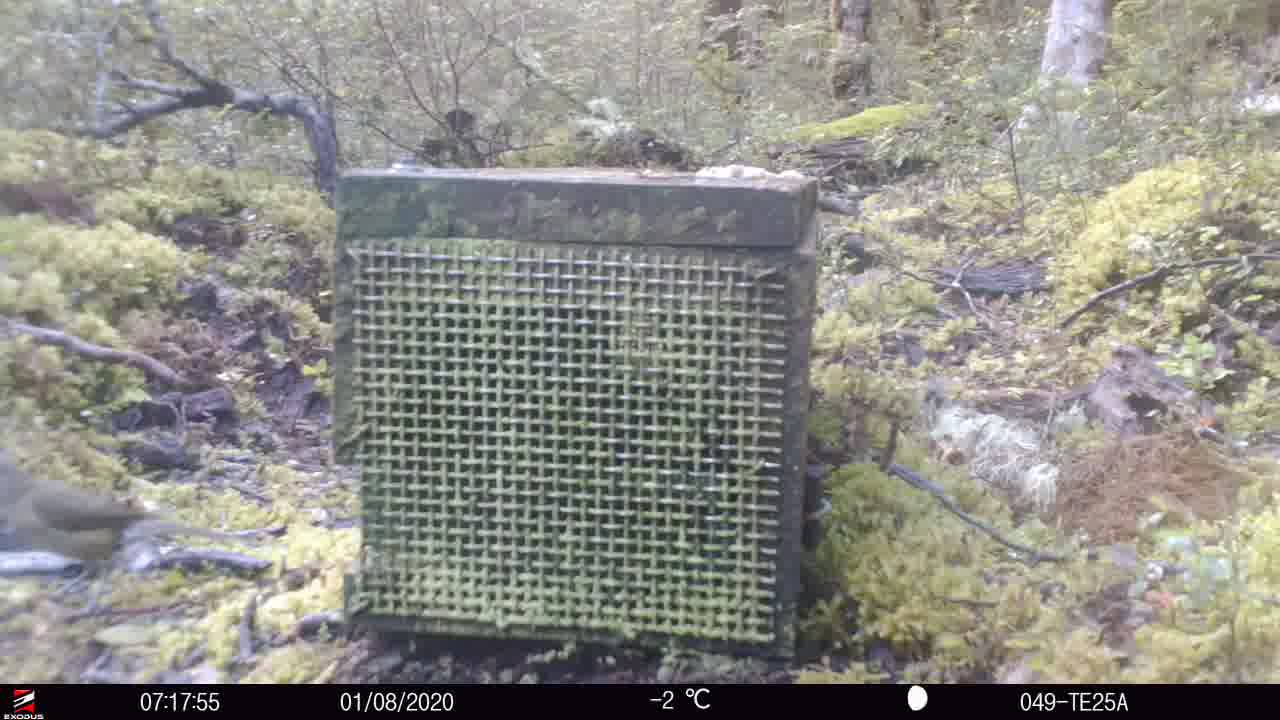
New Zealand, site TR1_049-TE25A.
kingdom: Animalia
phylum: Chordata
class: Aves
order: Passeriformes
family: Meliphagidae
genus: Anthornis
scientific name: Anthornis melanura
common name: new zealand bellbird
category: bellbird